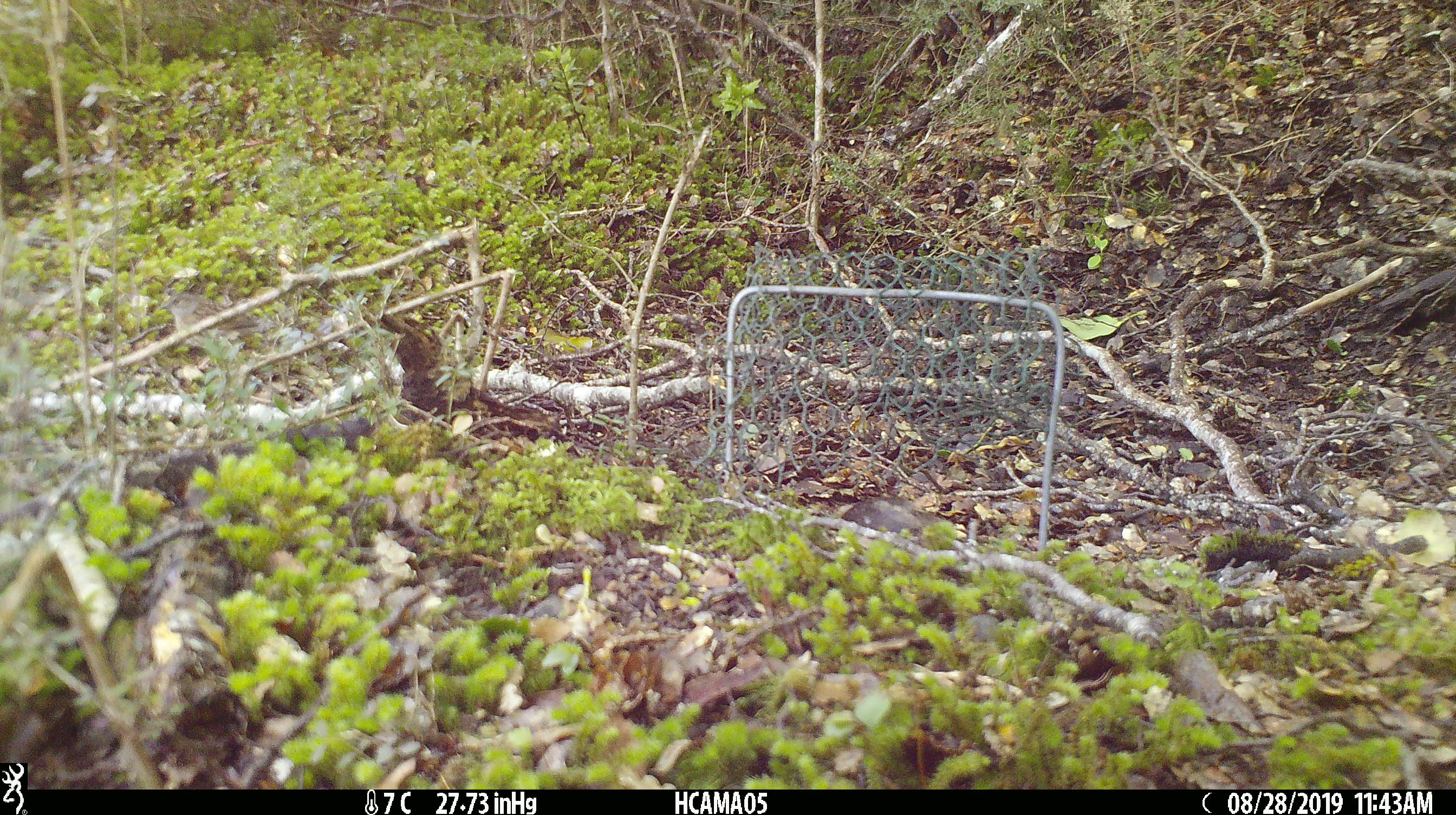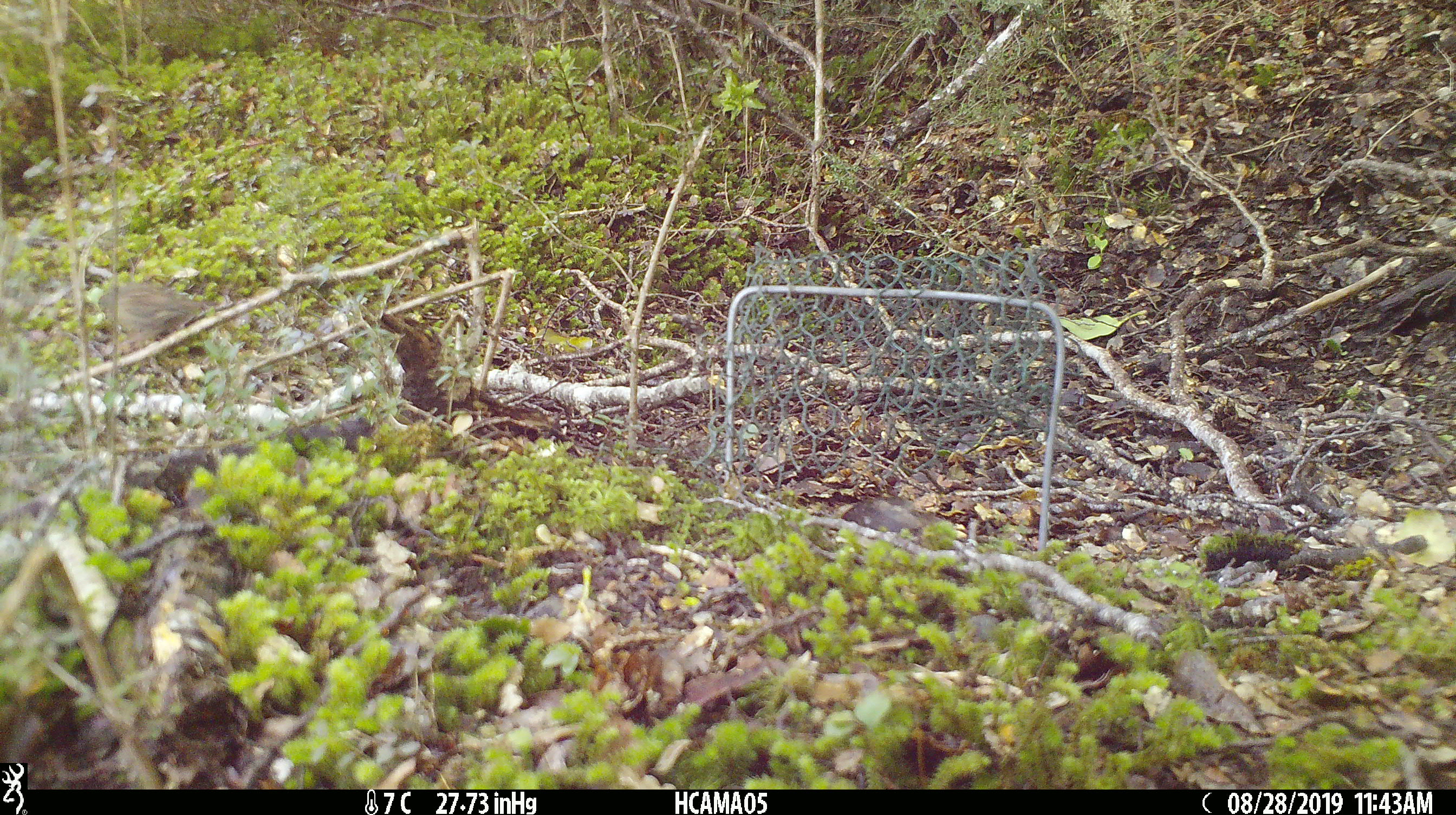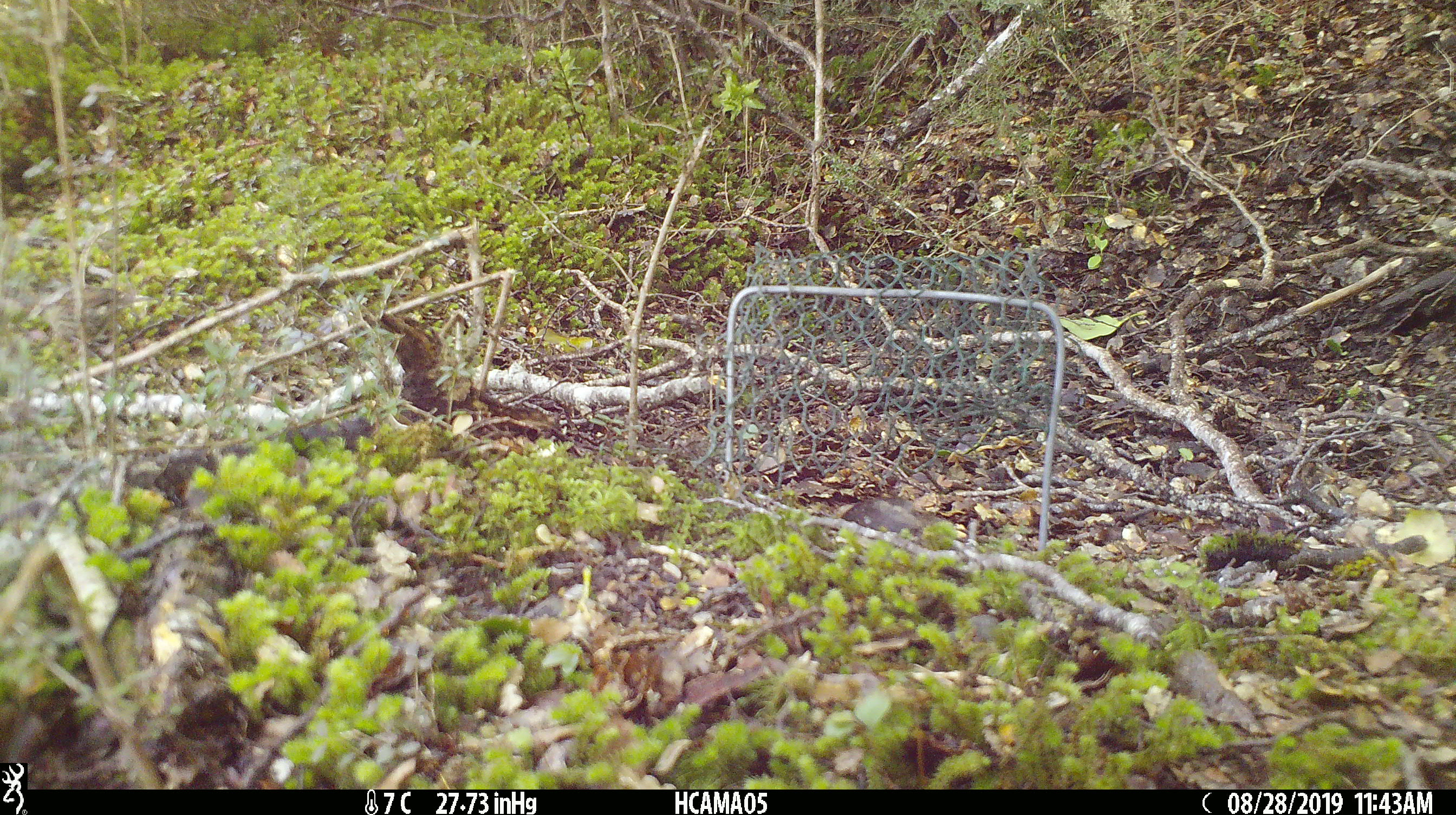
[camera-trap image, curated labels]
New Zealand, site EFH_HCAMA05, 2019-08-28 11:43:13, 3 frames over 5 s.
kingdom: Animalia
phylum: Chordata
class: Aves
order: Passeriformes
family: Prunellidae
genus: Prunella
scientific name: Prunella modularis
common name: dunnock